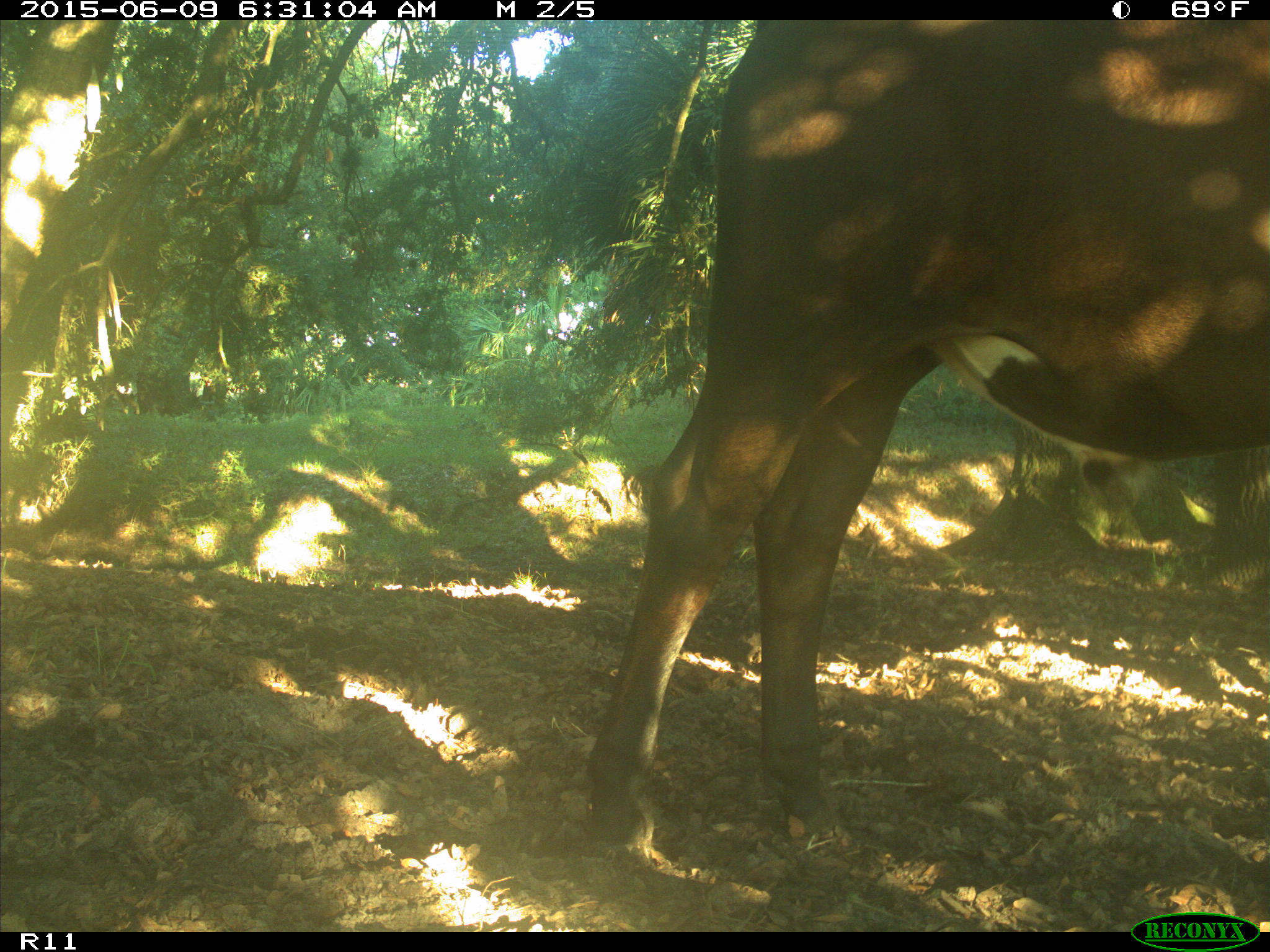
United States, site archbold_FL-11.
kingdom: Animalia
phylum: Chordata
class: Mammalia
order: Artiodactyla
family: Bovidae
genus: Bos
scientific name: Bos taurus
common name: domestic cow